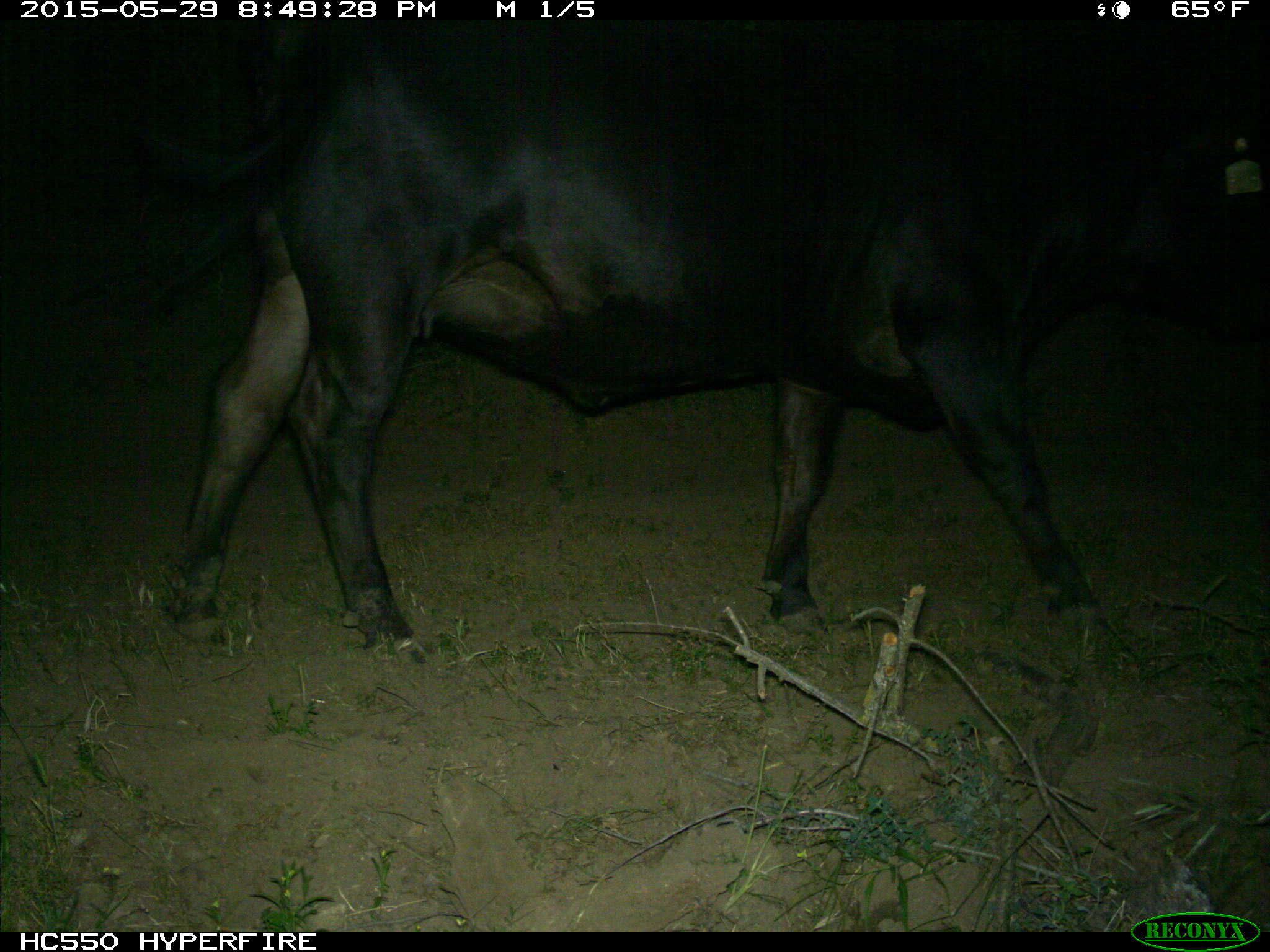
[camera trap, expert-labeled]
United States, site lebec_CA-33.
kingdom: Animalia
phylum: Chordata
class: Mammalia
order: Artiodactyla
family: Bovidae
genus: Bos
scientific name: Bos taurus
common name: domestic cow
Bos taurus (domestic cow).